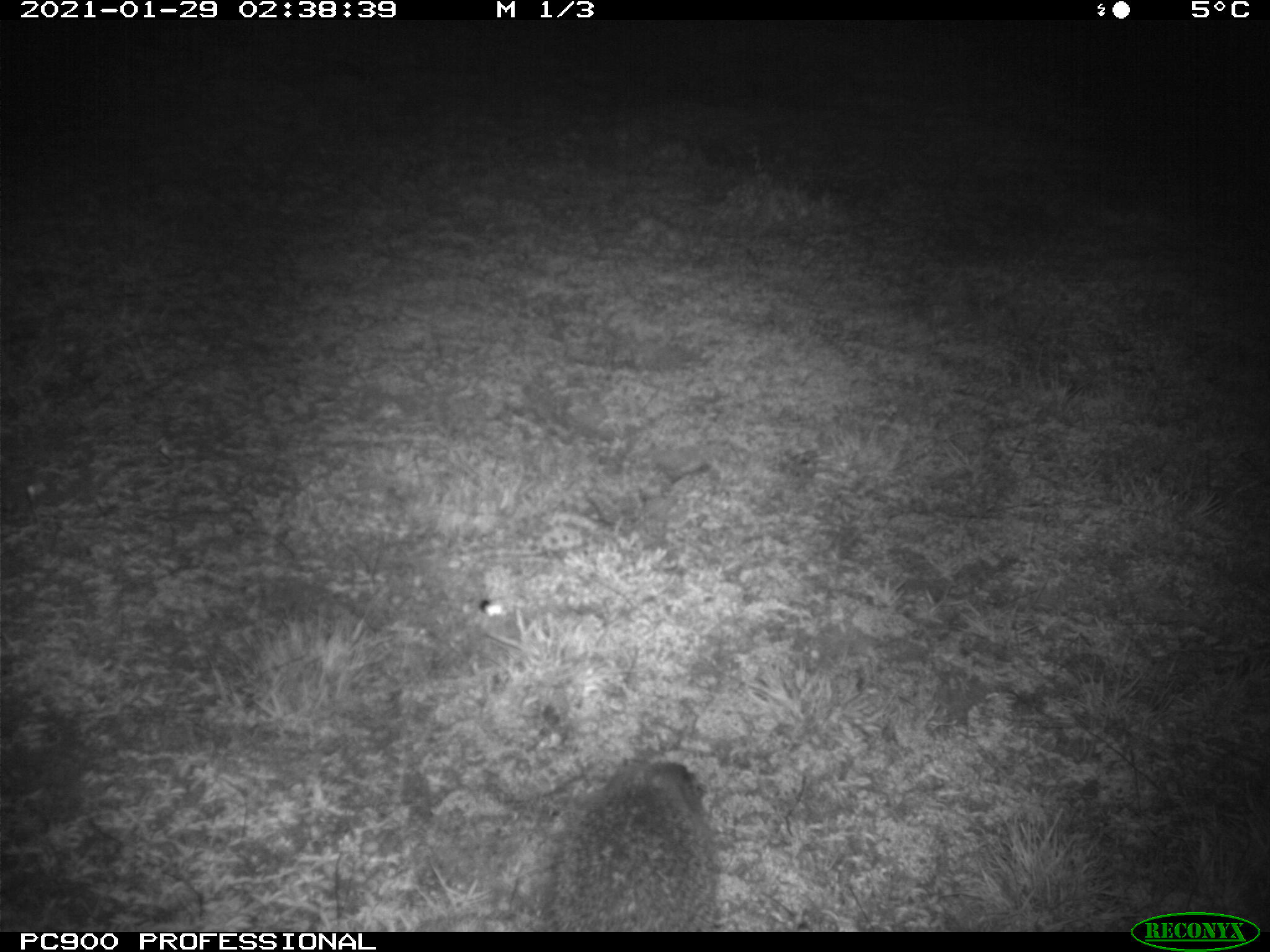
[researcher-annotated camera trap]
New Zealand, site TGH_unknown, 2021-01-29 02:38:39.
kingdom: Animalia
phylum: Chordata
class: Mammalia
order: Eulipotyphla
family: Erinaceidae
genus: Erinaceus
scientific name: Erinaceus europaeus europaeus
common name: european hedgehog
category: hedgehog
Hedgehog (european hedgehog) (Erinaceus europaeus europaeus).